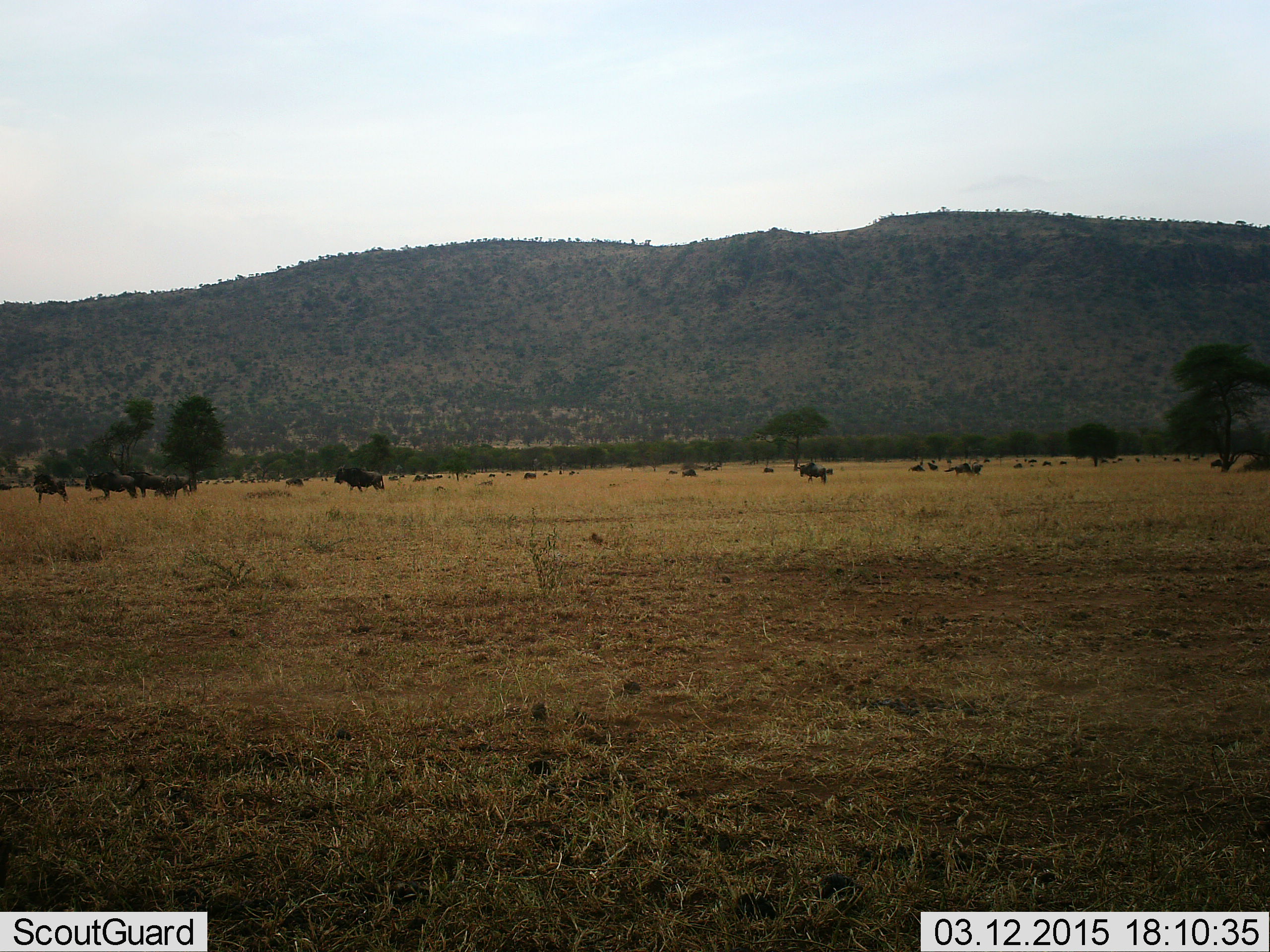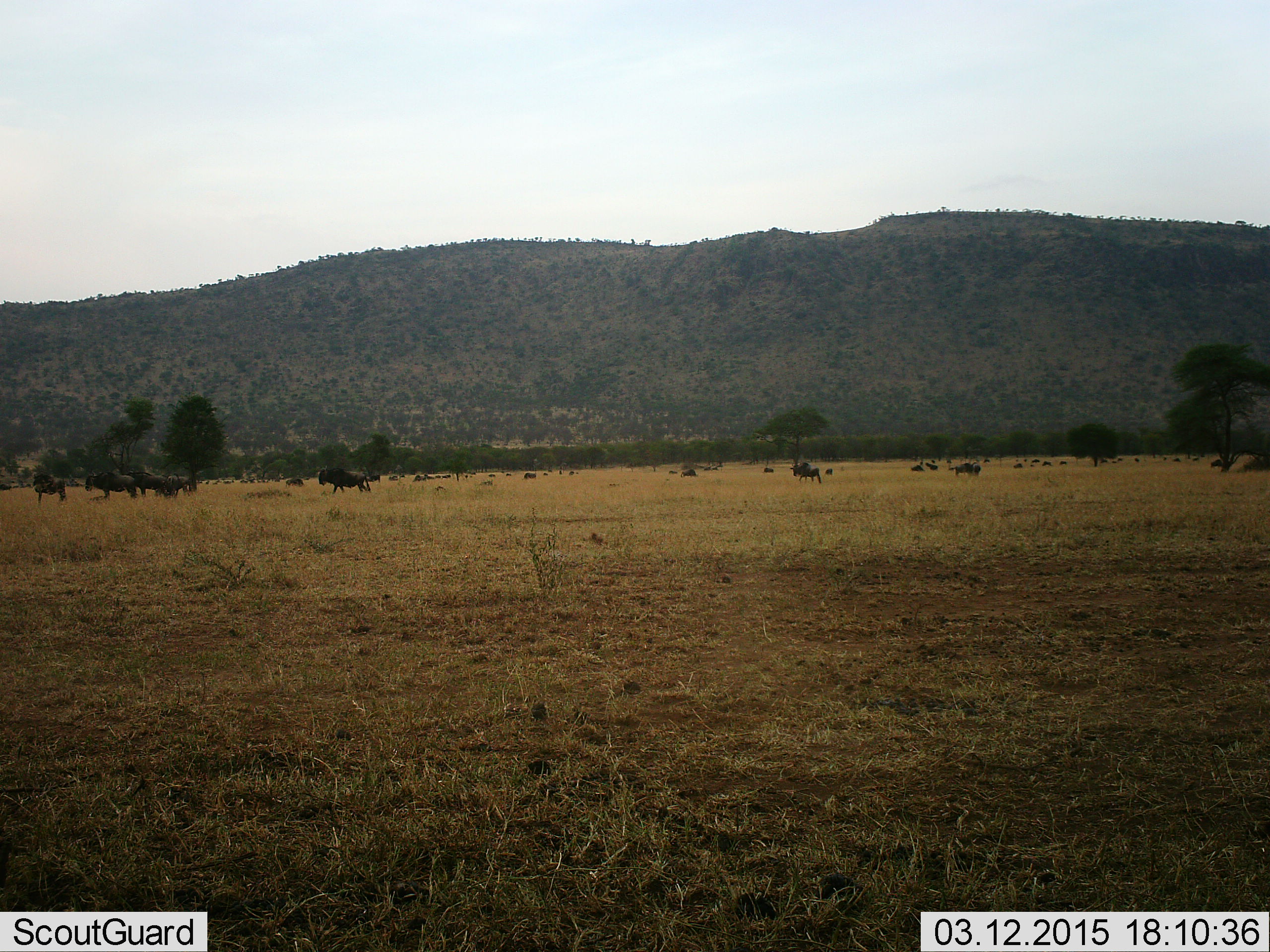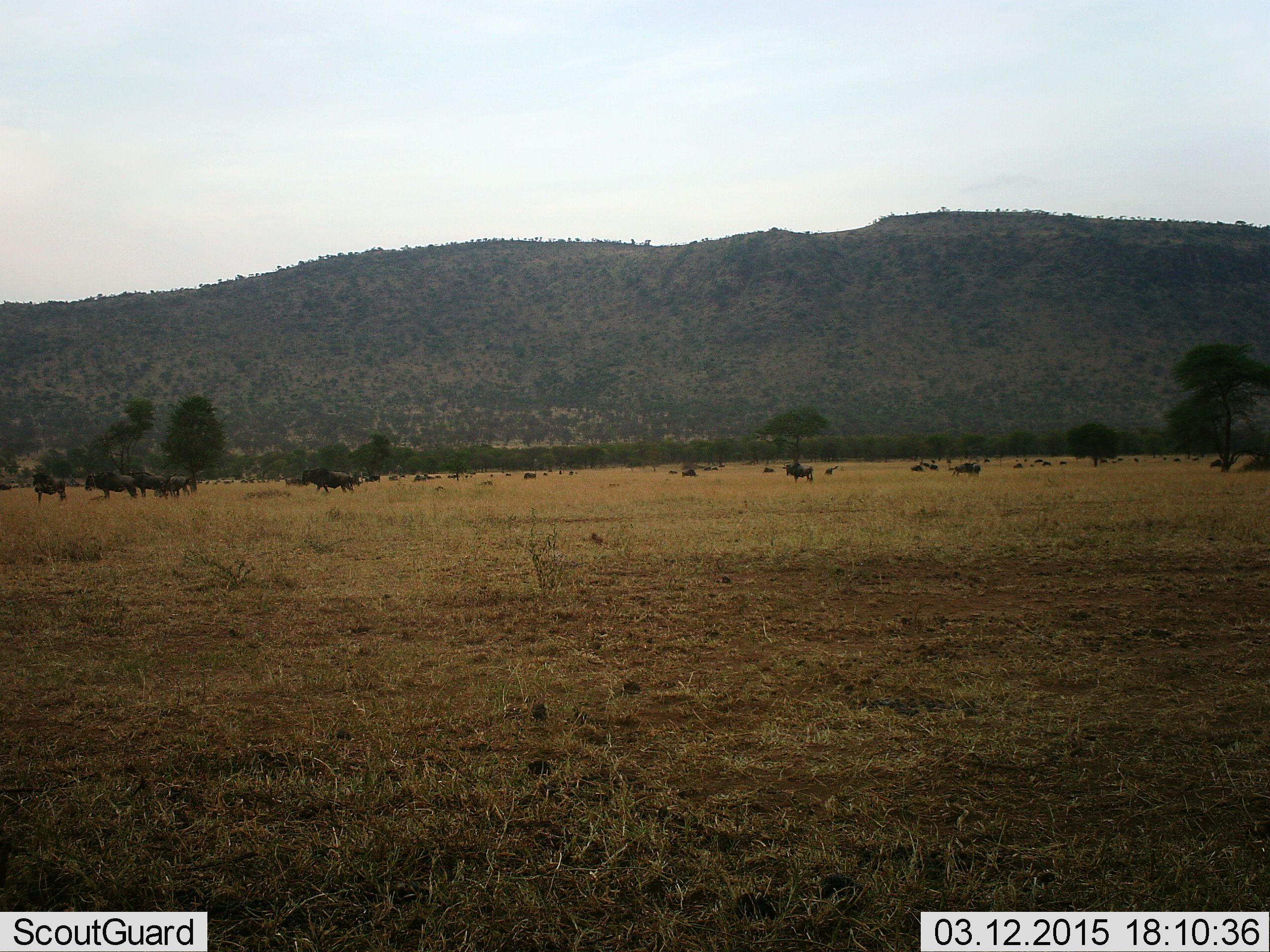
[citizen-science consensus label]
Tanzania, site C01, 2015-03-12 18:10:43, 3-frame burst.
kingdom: Animalia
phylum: Chordata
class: Mammalia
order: Artiodactyla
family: Bovidae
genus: Connochaetes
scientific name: Connochaetes taurinus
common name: blue wildebeest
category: wildebeest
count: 11-50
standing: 100%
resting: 20%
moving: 80%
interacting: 0%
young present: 0%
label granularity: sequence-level